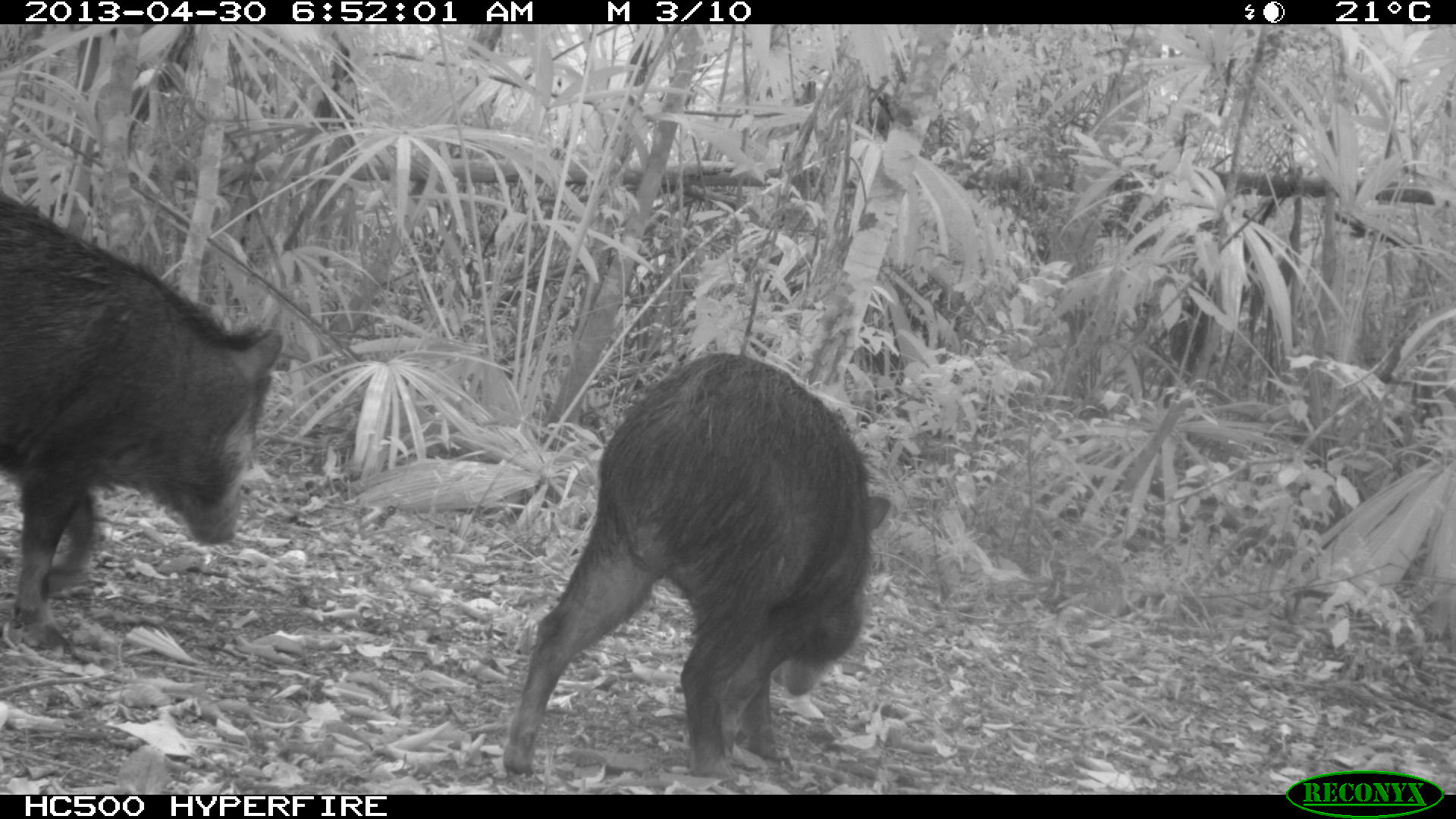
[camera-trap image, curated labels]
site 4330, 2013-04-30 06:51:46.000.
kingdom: Animalia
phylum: Chordata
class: Mammalia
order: Artiodactyla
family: Tayassuidae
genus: Tayassu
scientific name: Tayassu pecari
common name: white-lipped peccary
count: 5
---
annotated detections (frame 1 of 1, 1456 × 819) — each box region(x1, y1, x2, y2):
tayassu pecari: region(499, 352, 891, 779); region(0, 190, 282, 651)